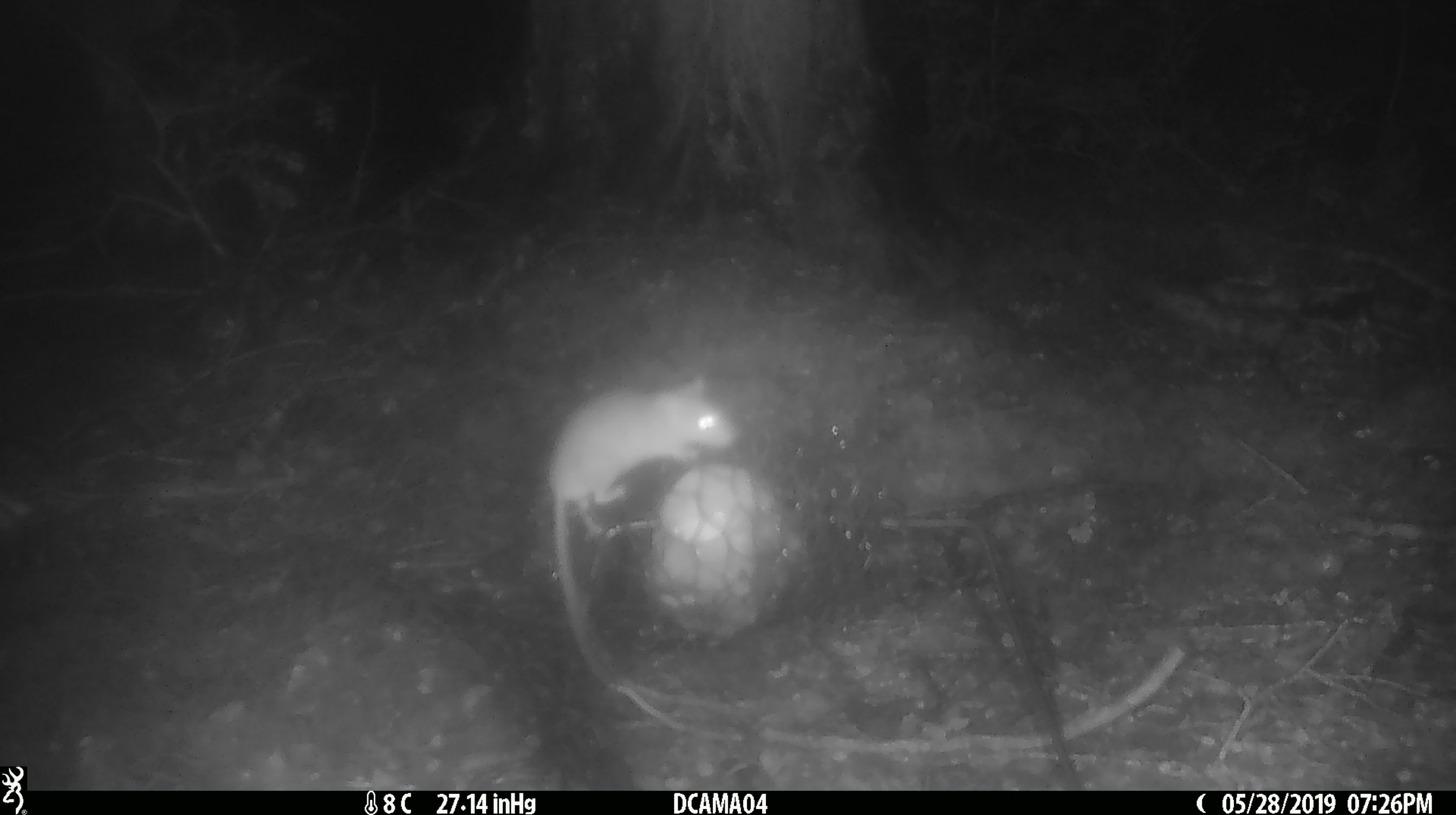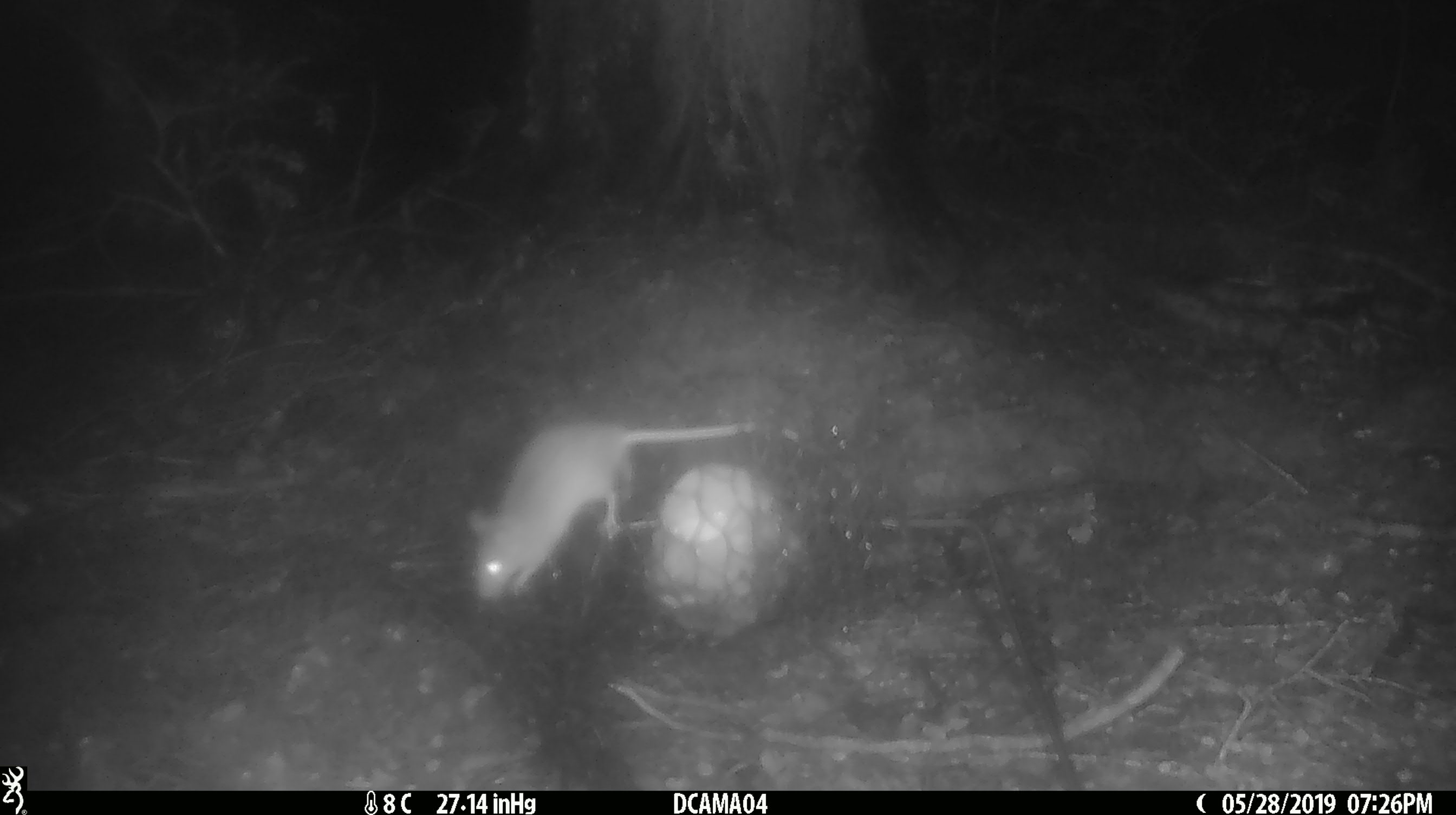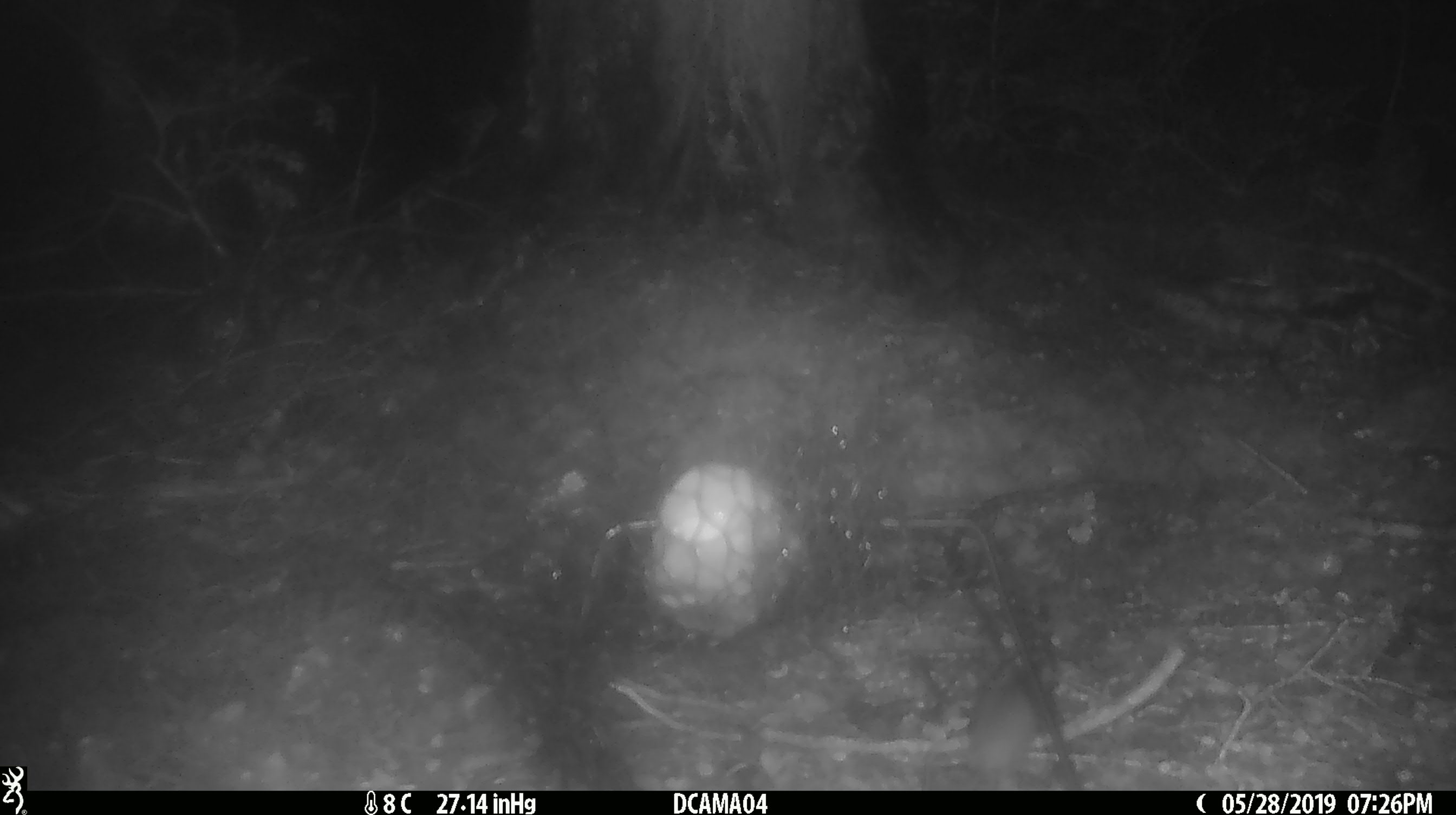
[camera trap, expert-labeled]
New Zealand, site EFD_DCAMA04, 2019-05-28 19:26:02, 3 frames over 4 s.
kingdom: Animalia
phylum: Chordata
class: Mammalia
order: Rodentia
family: Muridae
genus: Mus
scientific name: Mus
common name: mouse